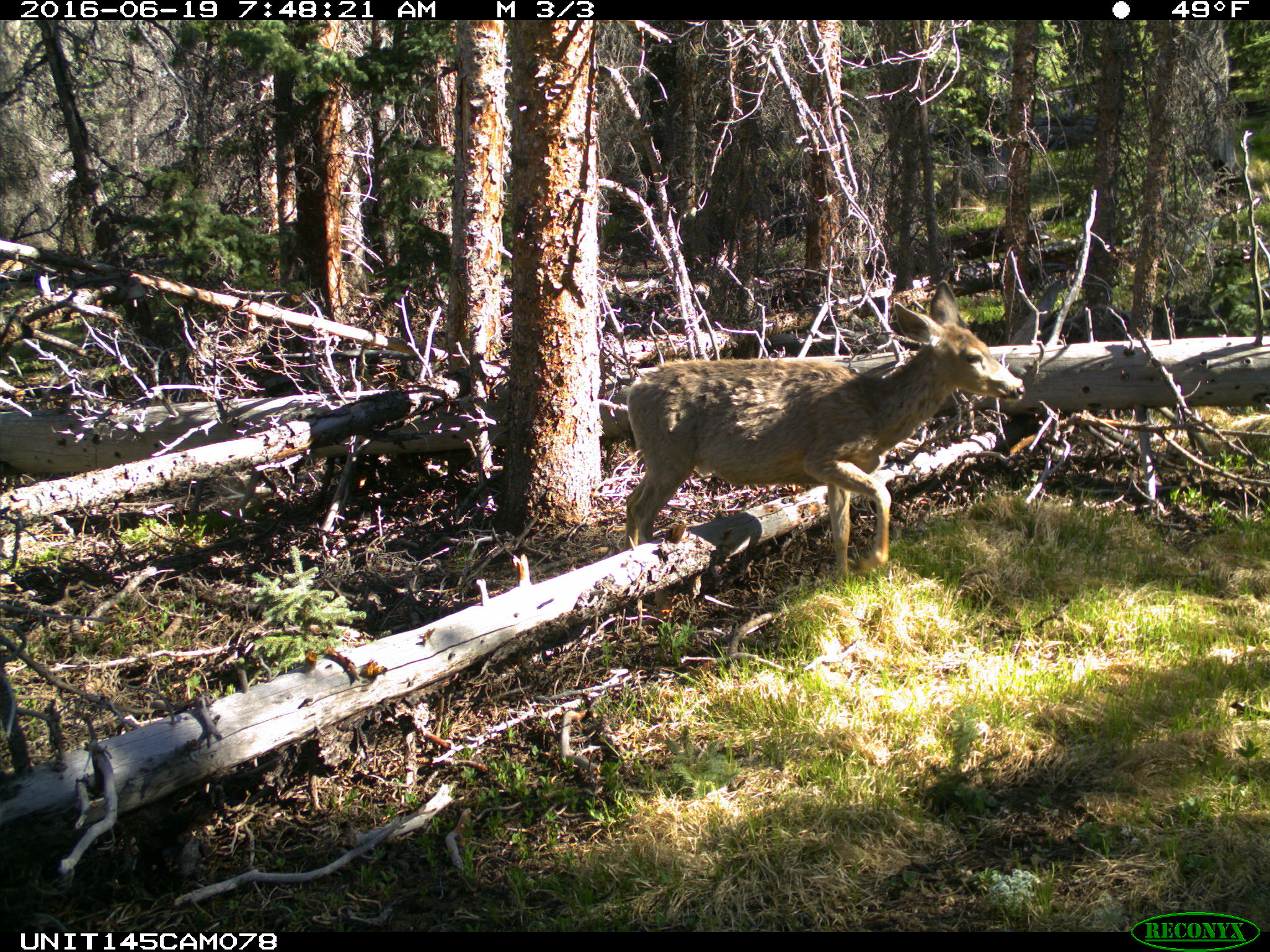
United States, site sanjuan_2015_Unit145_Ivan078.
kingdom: Animalia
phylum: Chordata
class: Mammalia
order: Artiodactyla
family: Cervidae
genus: Odocoileus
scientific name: Odocoileus hemionus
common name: mule deer